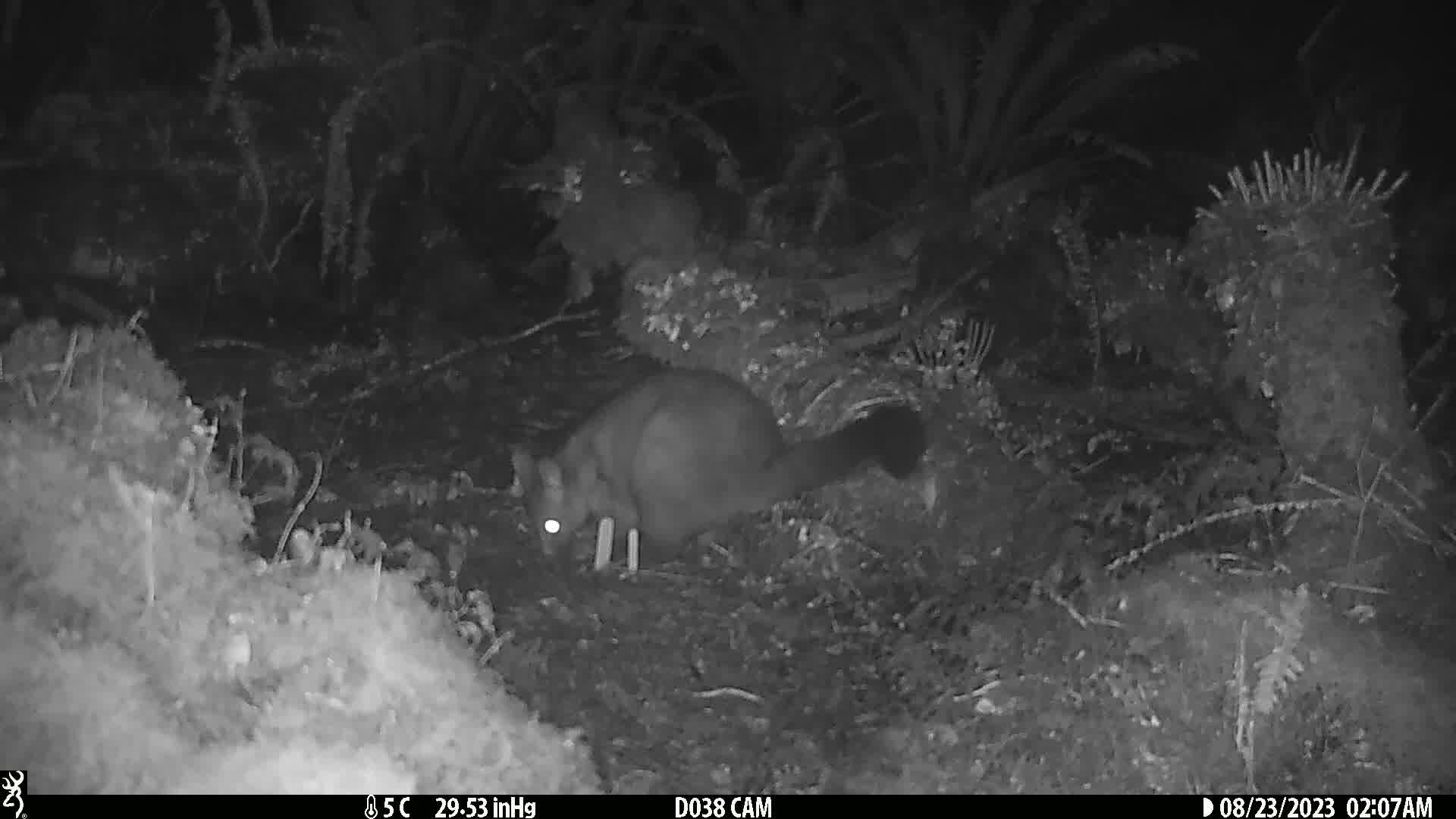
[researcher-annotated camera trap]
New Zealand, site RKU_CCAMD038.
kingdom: Animalia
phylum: Chordata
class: Mammalia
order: Diprotodontia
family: Phalangeridae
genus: Trichosurus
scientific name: Trichosurus vulpecula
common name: common brushtail possum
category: possum